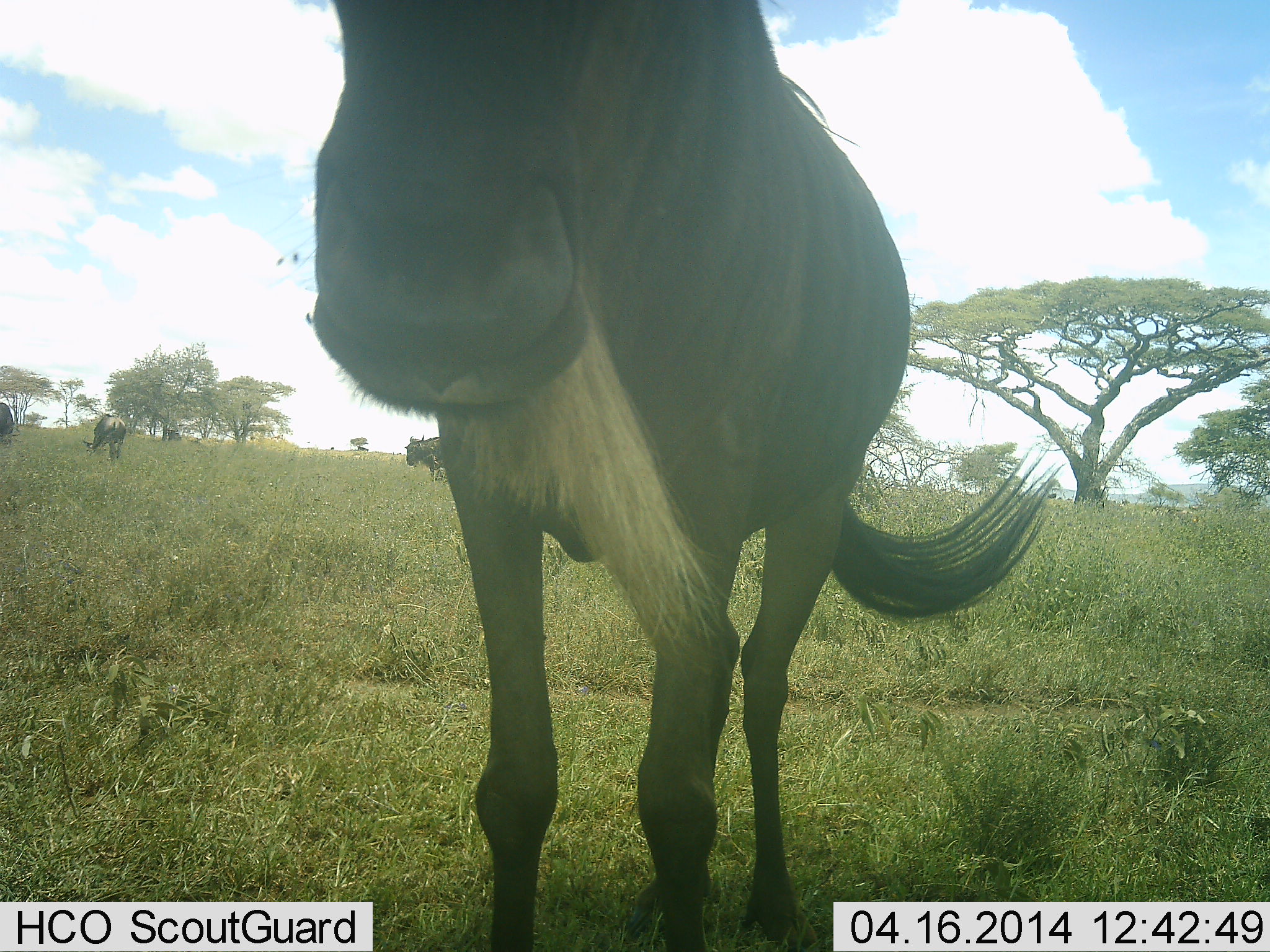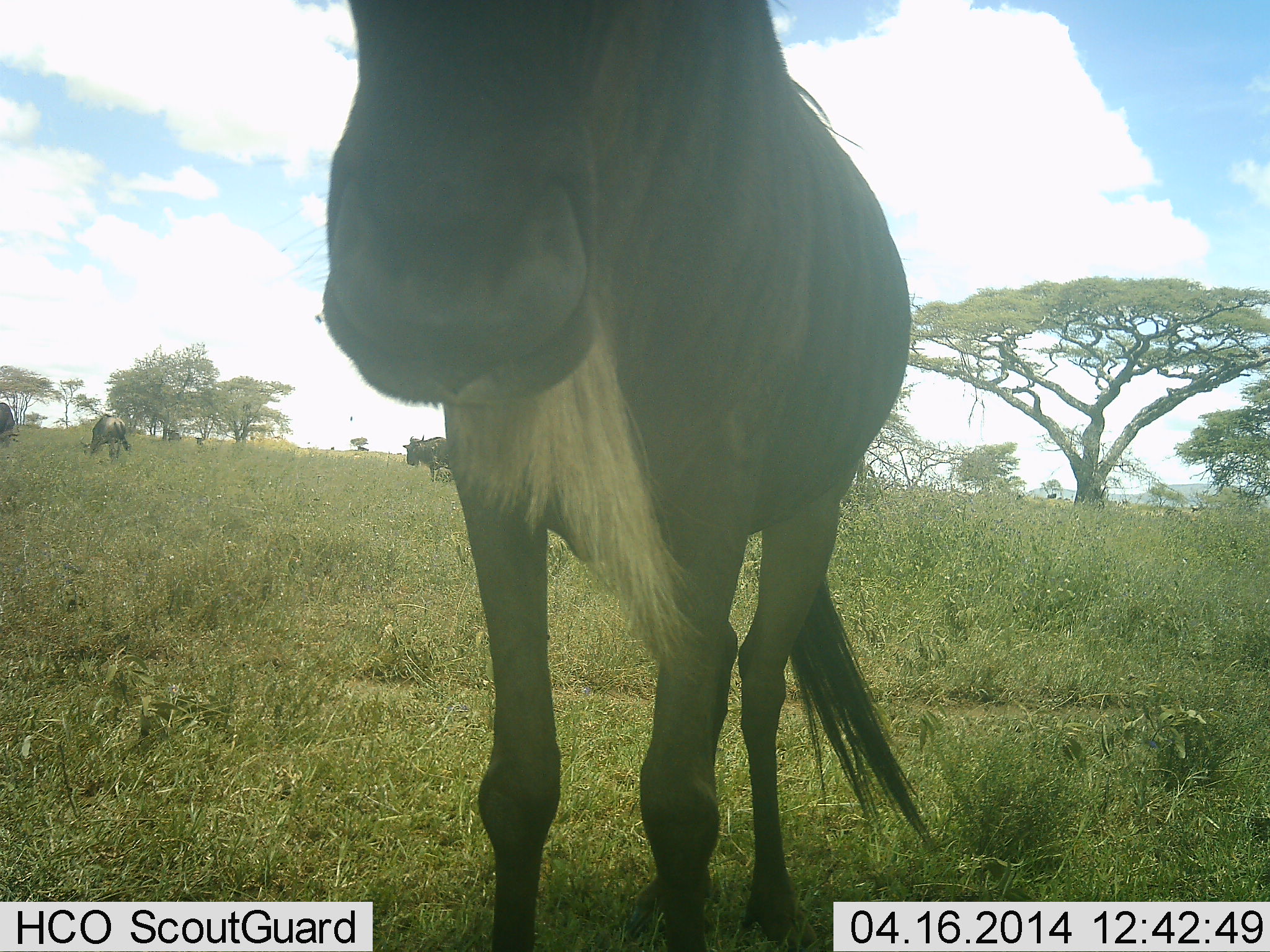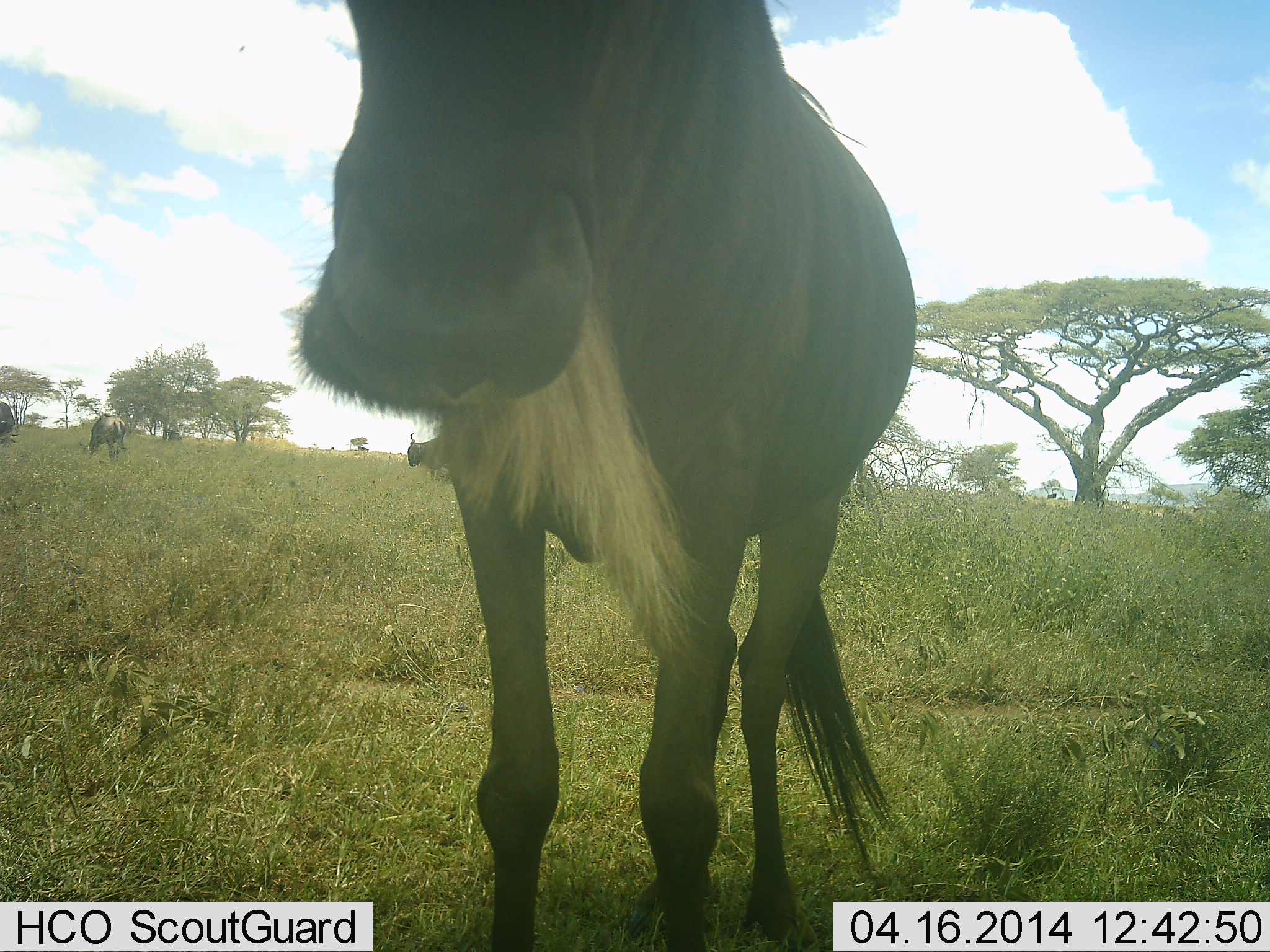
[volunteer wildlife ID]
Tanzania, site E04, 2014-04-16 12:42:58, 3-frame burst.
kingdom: Animalia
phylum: Chordata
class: Mammalia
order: Artiodactyla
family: Bovidae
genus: Connochaetes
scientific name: Connochaetes taurinus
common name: blue wildebeest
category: wildebeest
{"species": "wildebeest (blue wildebeest) (Connochaetes taurinus)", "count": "4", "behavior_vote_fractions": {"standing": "81%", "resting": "0%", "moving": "8%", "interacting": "3%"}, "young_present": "0%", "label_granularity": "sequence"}